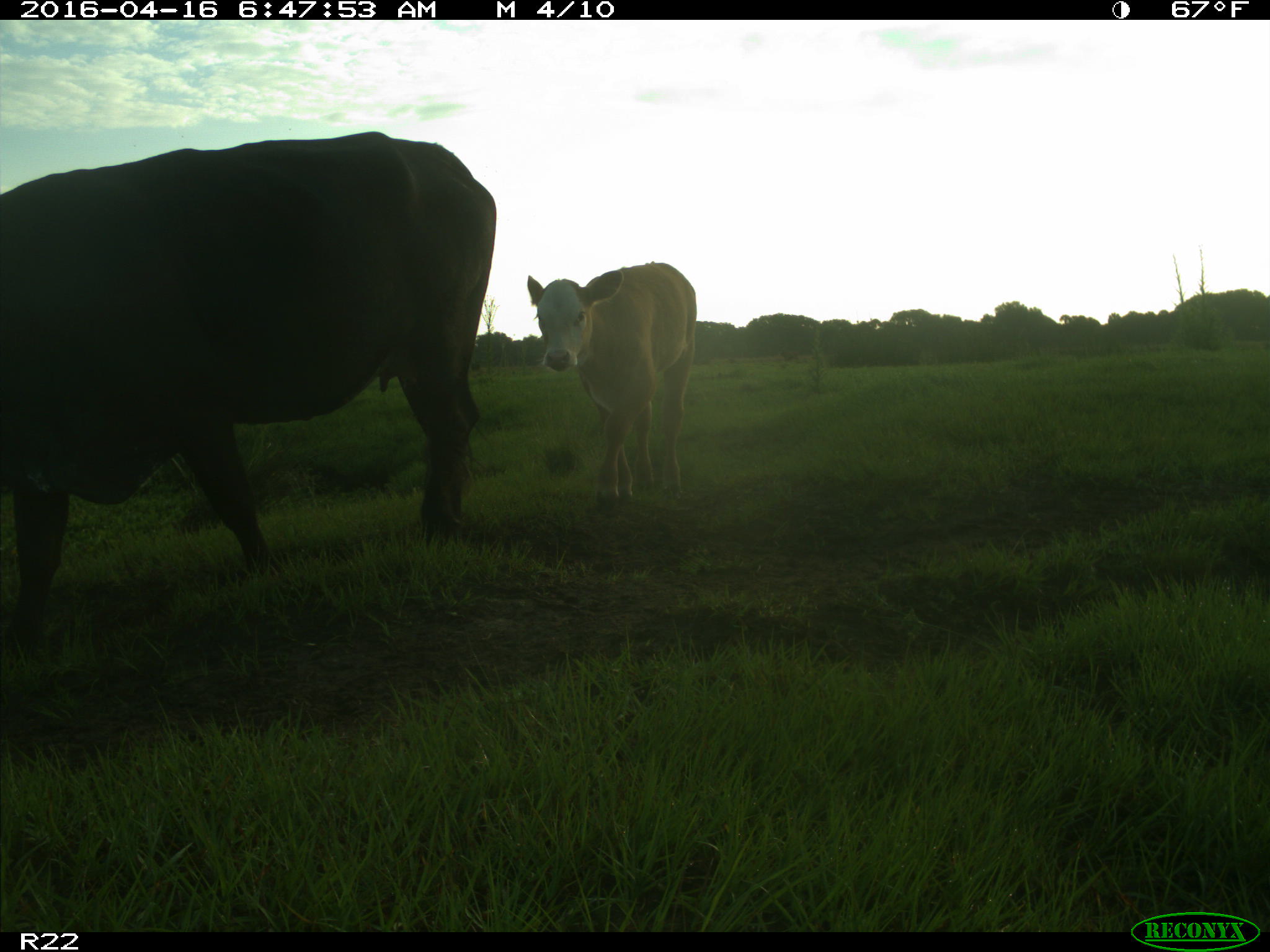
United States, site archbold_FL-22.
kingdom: Animalia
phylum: Chordata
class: Mammalia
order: Artiodactyla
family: Bovidae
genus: Bos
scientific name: Bos taurus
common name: domestic cow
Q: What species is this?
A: Bos taurus (domestic cow).